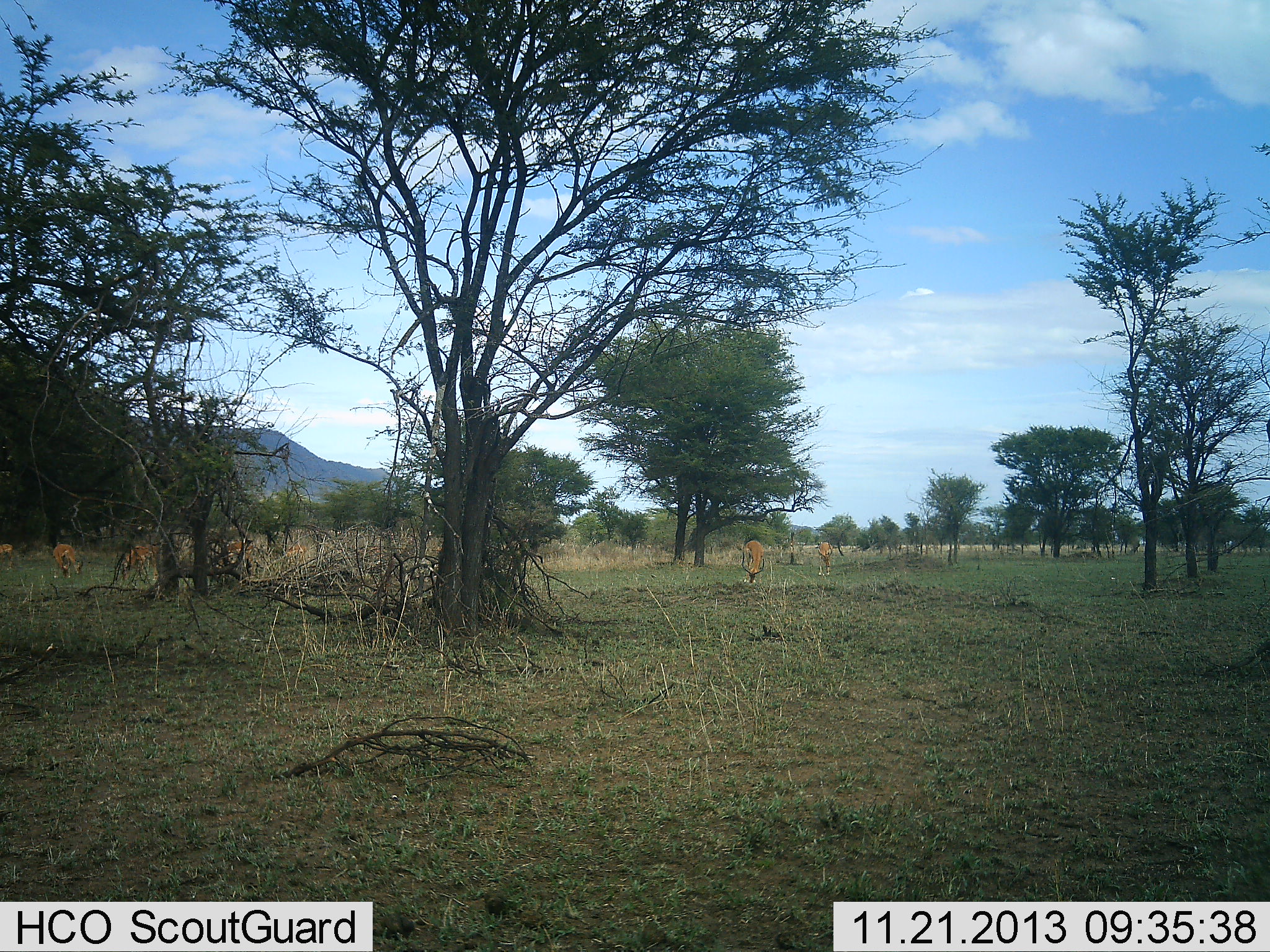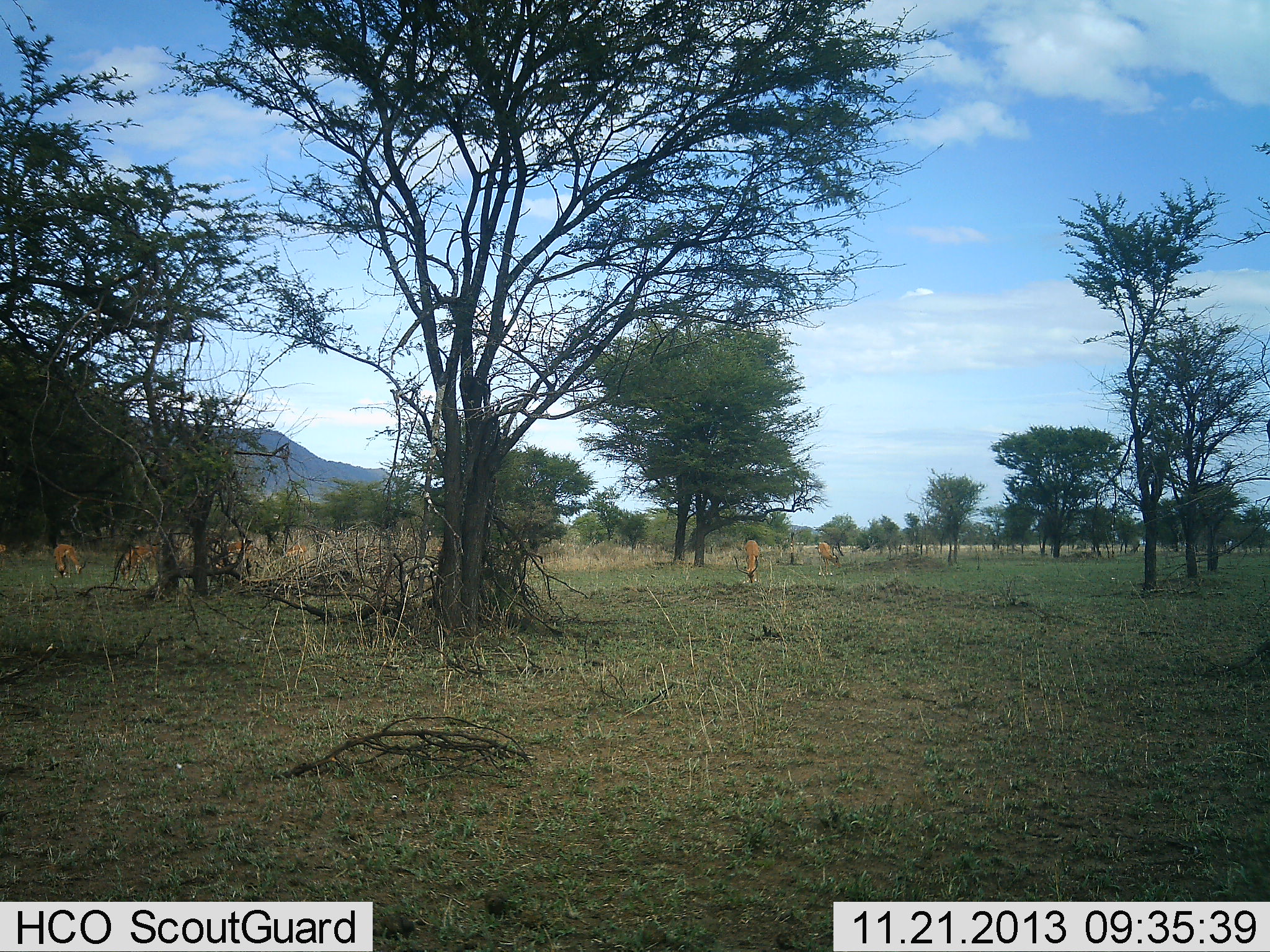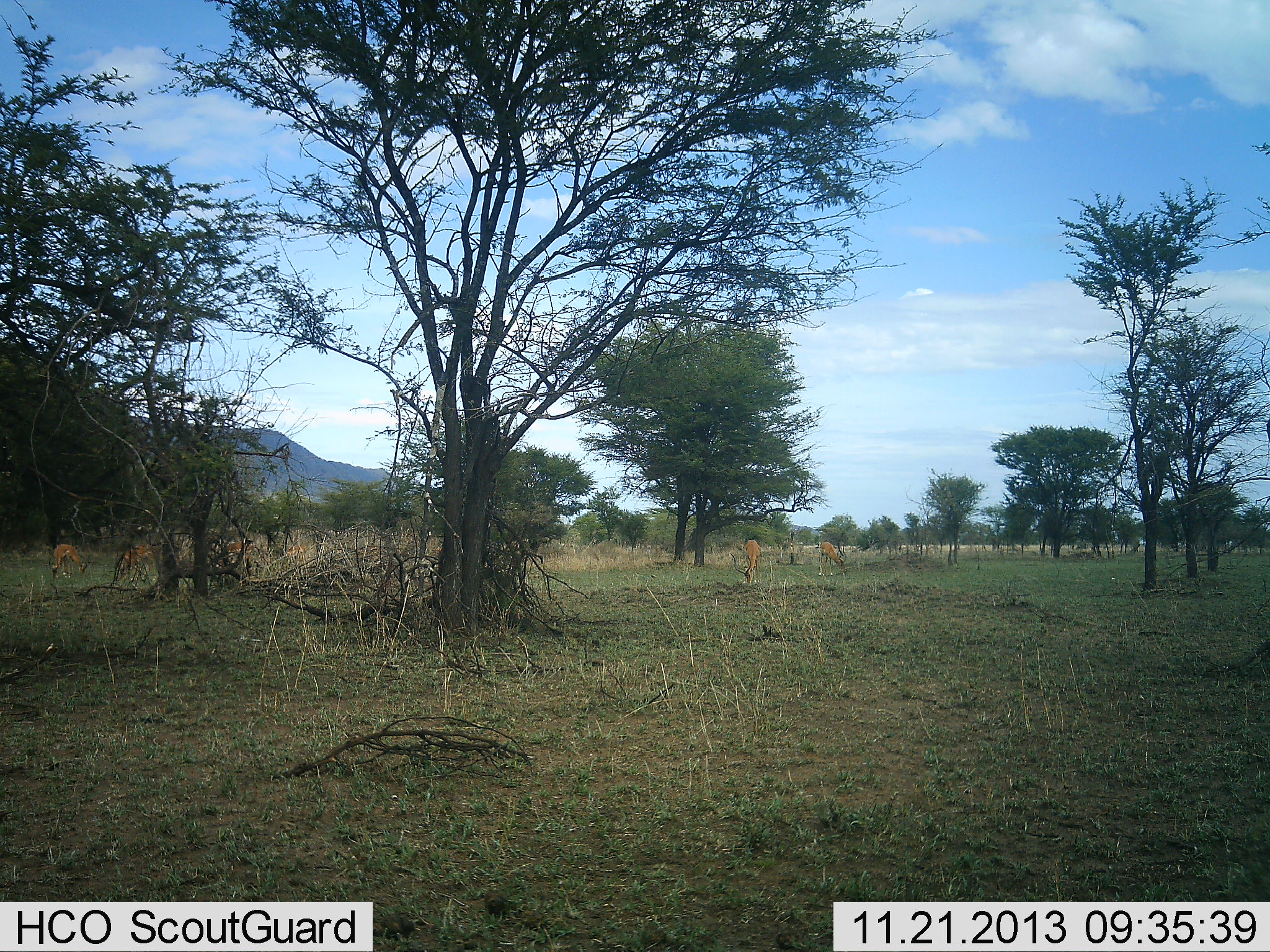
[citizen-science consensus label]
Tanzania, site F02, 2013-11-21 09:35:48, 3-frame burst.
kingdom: Animalia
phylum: Chordata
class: Mammalia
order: Artiodactyla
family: Bovidae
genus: Aepyceros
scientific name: Aepyceros melampus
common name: impala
Impala (Aepyceros melampus), count 5. Behavior (volunteer vote fractions): standing 33%, resting 0%, moving 11%, interacting 0%. Young present (vote fraction): 0%. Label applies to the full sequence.